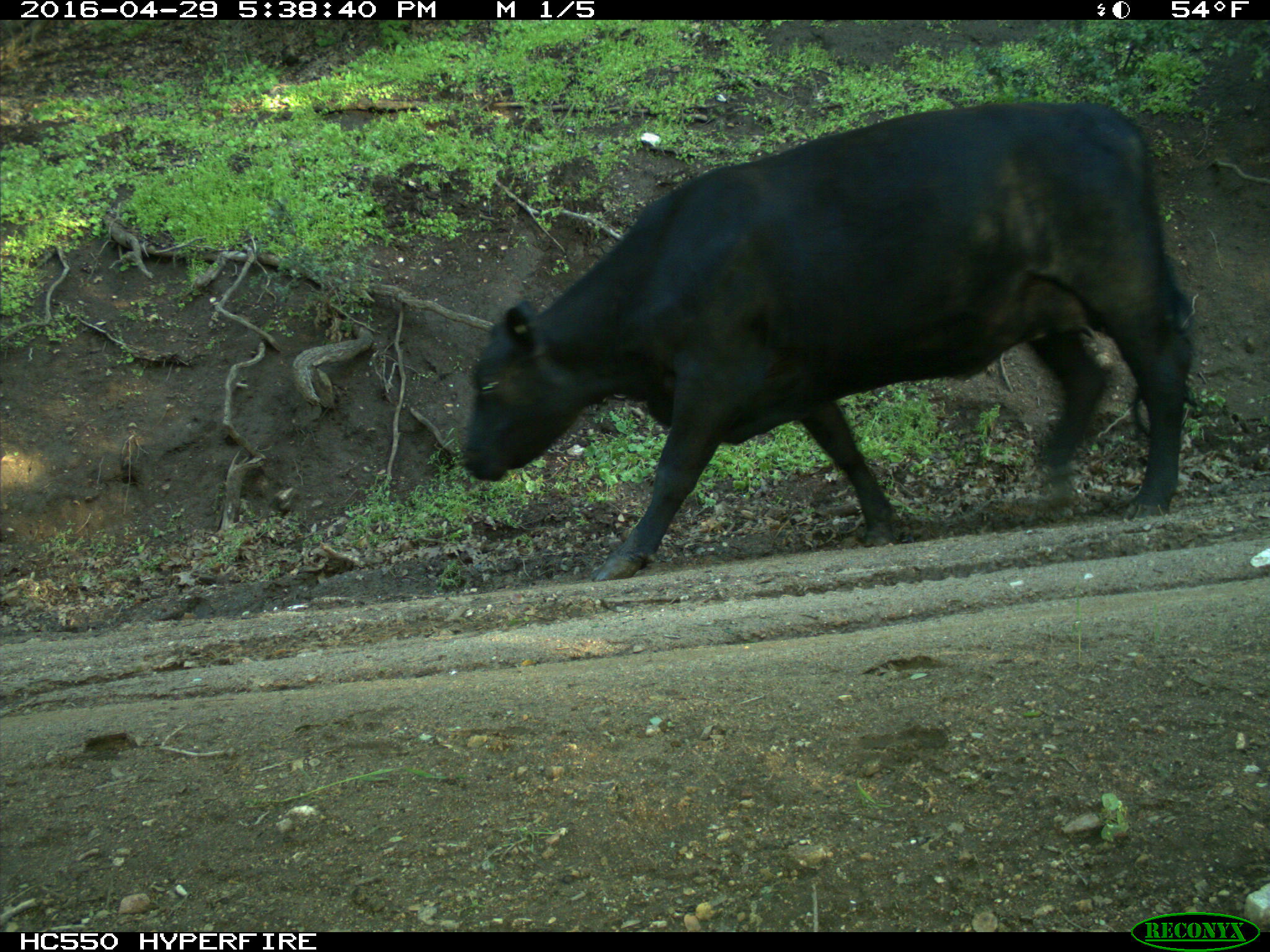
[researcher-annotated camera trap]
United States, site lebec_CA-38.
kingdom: Animalia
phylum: Chordata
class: Mammalia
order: Artiodactyla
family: Bovidae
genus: Bos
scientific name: Bos taurus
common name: domestic cow